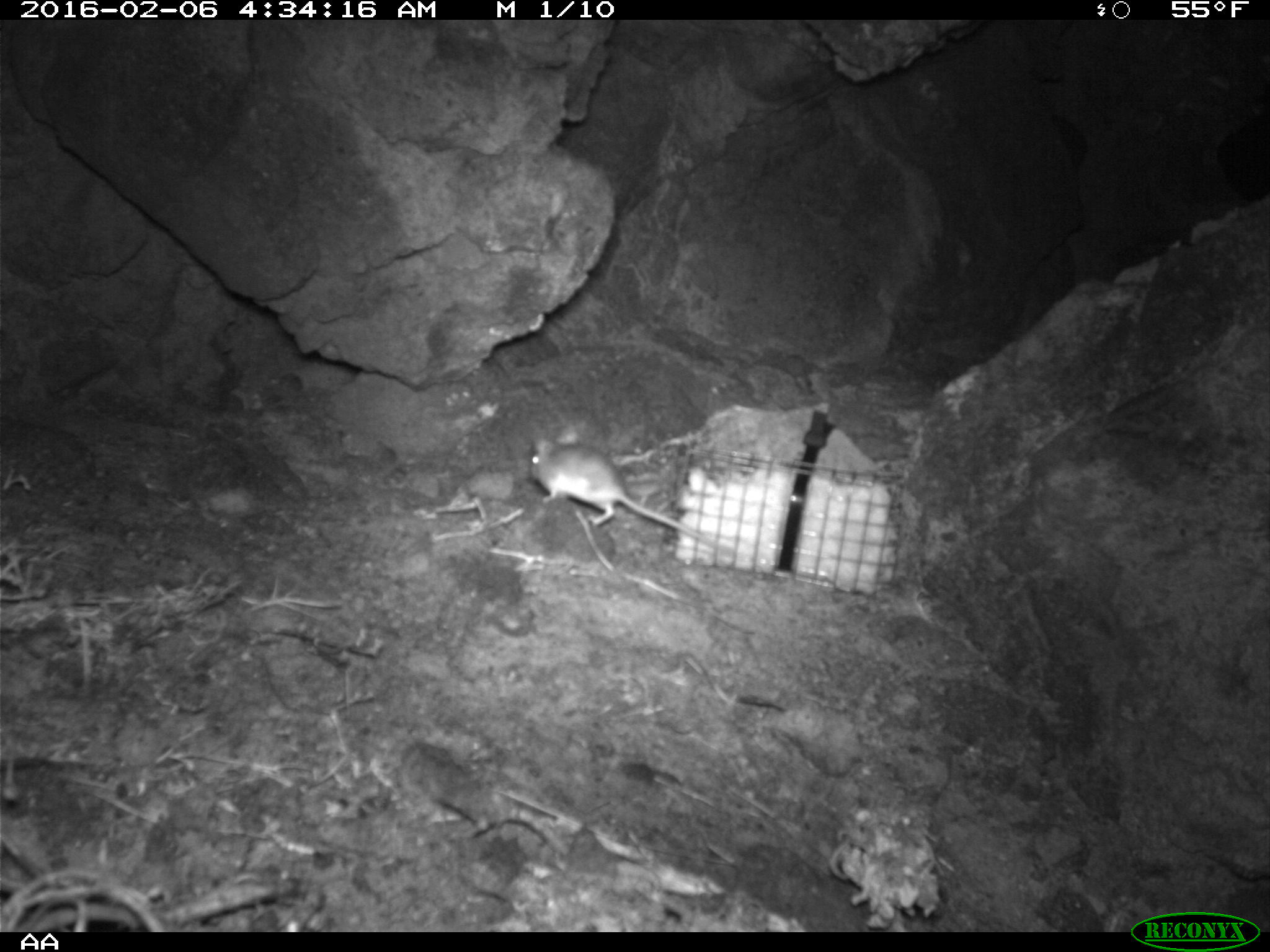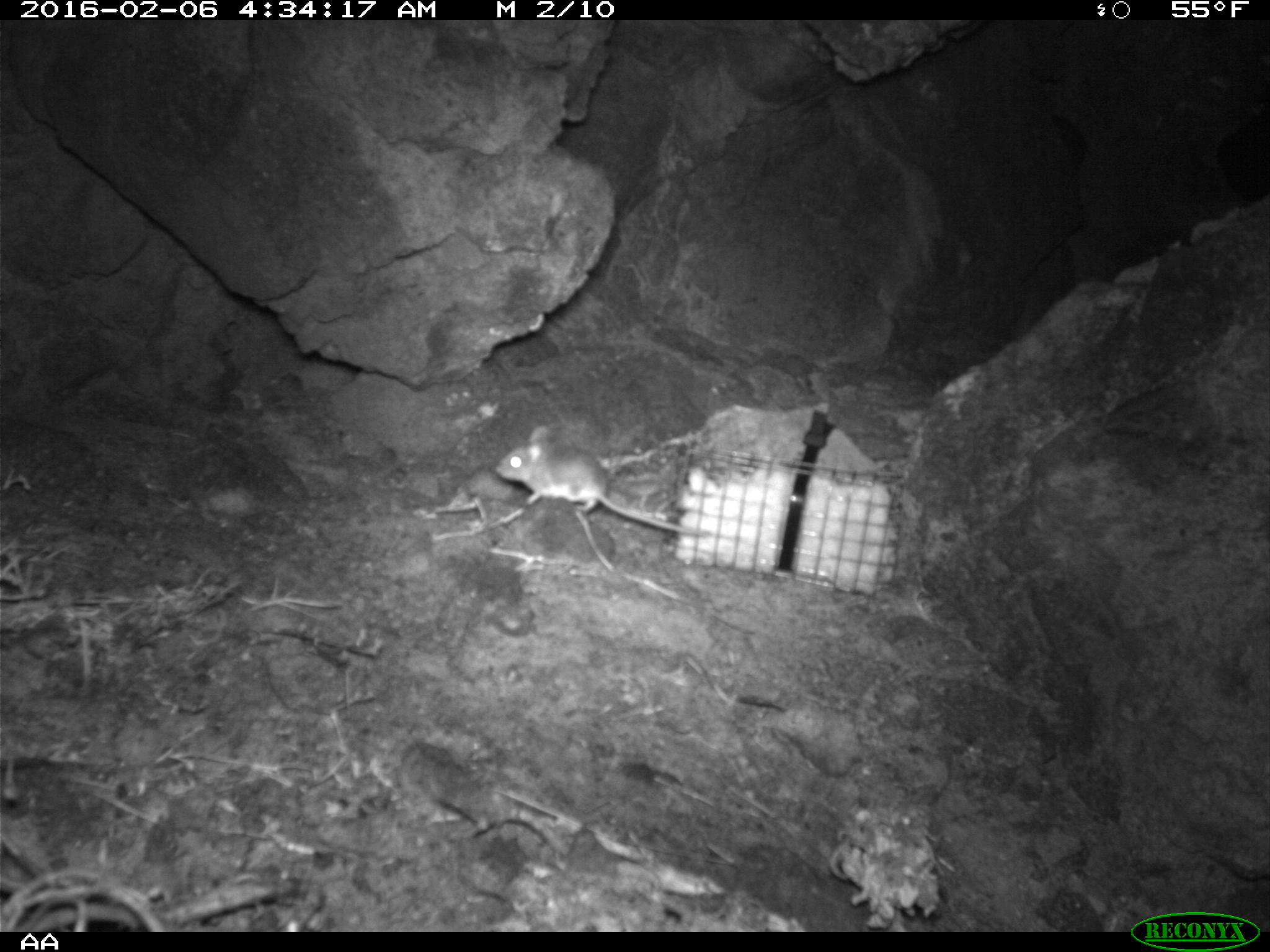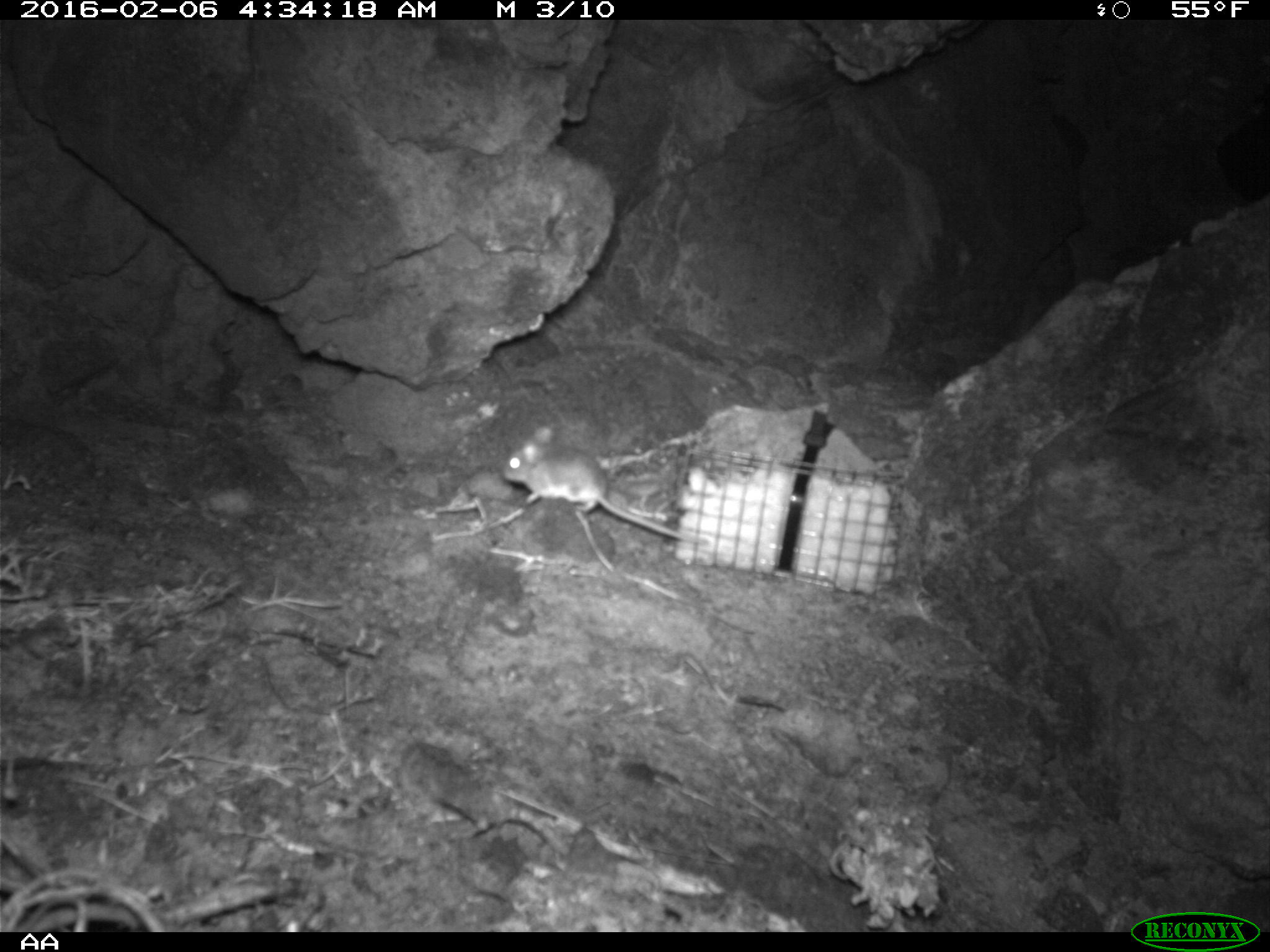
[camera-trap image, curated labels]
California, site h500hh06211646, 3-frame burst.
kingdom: Animalia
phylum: Chordata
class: Mammalia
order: Rodentia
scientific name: Rodentia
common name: rodent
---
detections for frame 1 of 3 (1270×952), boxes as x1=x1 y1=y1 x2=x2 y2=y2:
rodent: x1=531 y1=425 x2=717 y2=550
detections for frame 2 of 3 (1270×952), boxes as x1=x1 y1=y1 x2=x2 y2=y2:
rodent: x1=495 y1=425 x2=705 y2=535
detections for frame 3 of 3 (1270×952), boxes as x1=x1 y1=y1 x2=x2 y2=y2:
rodent: x1=502 y1=423 x2=709 y2=547